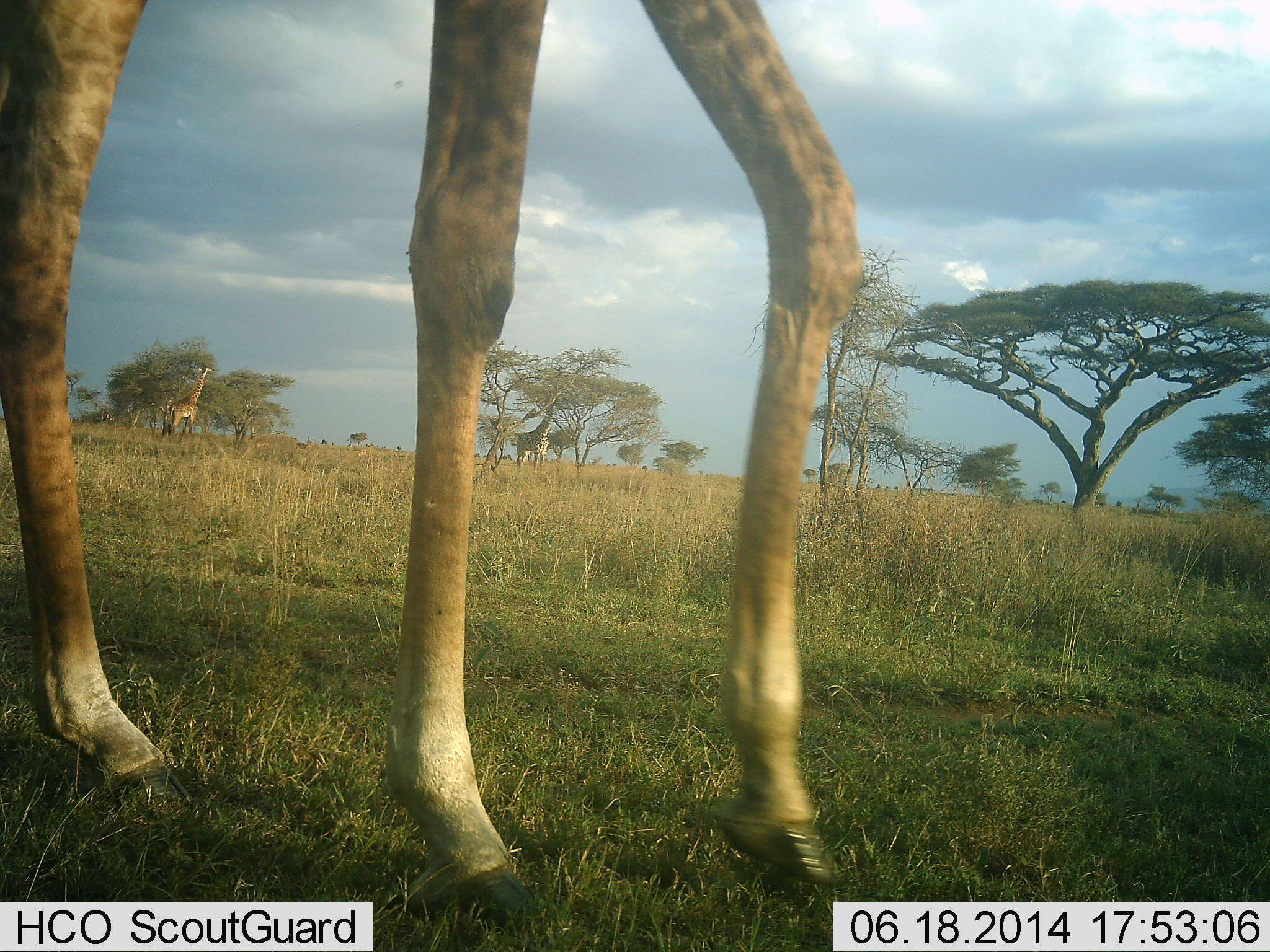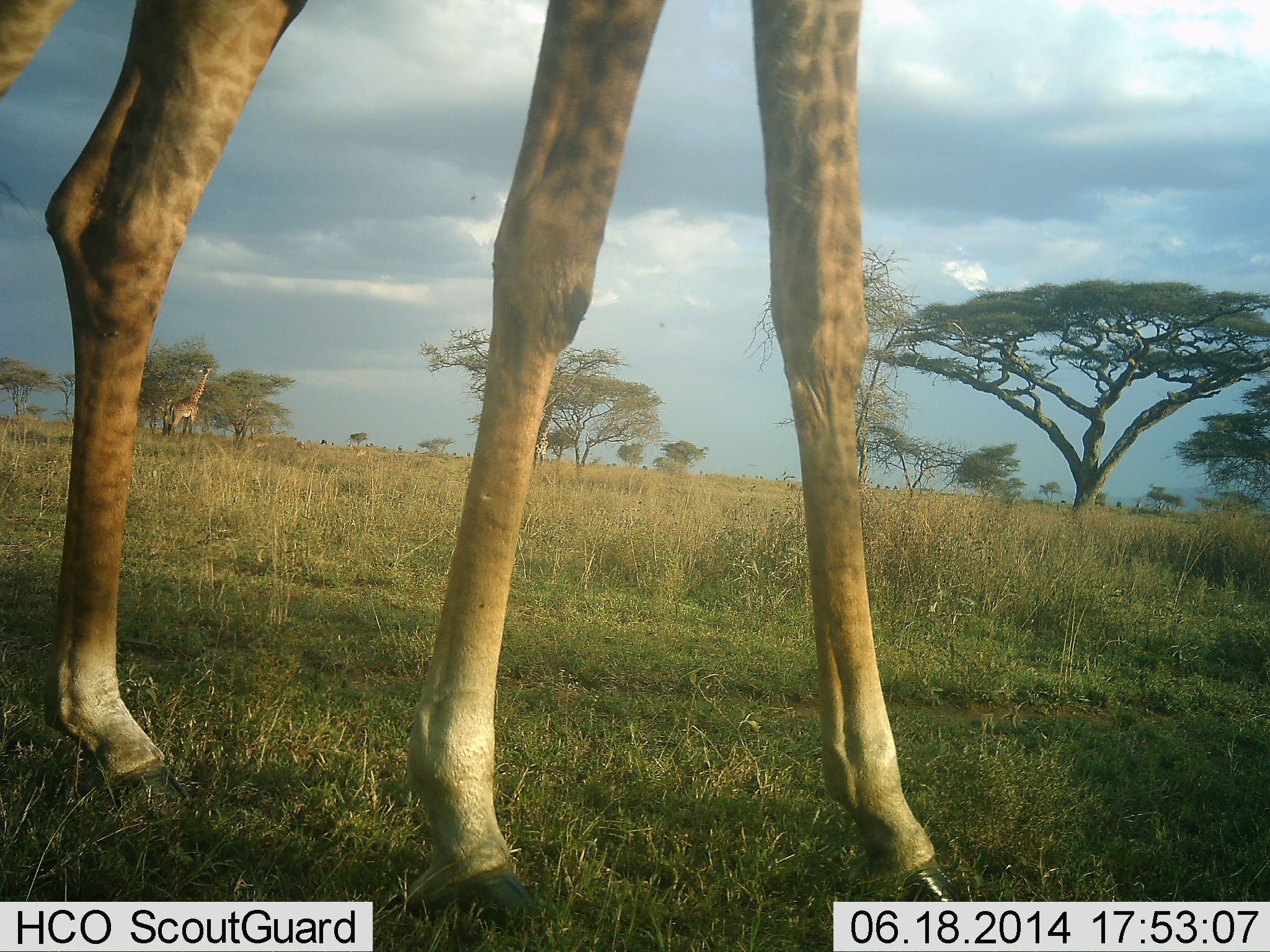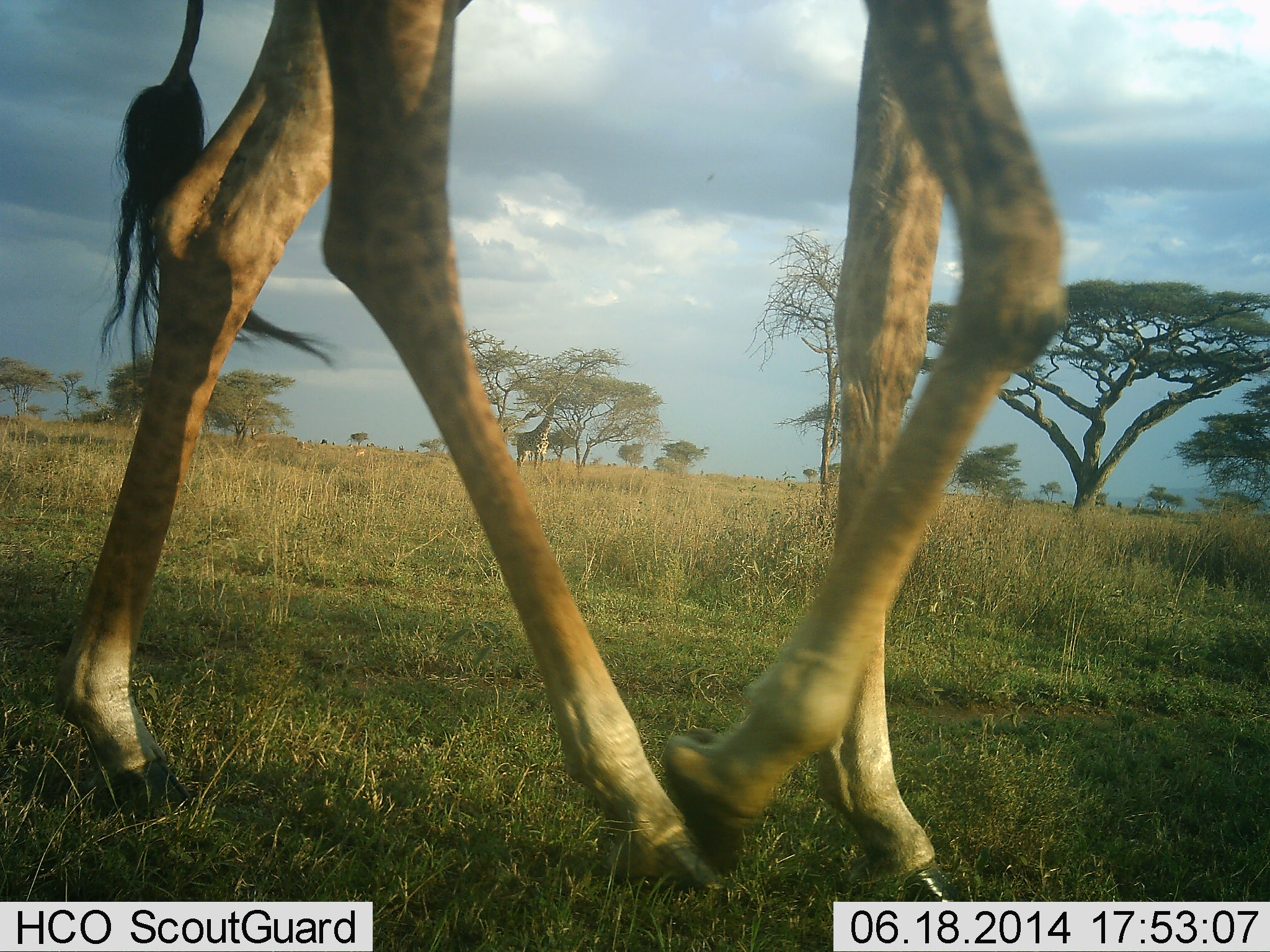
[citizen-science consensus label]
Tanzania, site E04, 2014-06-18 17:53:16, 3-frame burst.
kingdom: Animalia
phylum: Chordata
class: Mammalia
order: Artiodactyla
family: Giraffidae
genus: Giraffa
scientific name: Giraffa camelopardalis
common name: giraffe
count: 2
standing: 30%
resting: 0%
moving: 90%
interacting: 0%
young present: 0%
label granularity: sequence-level